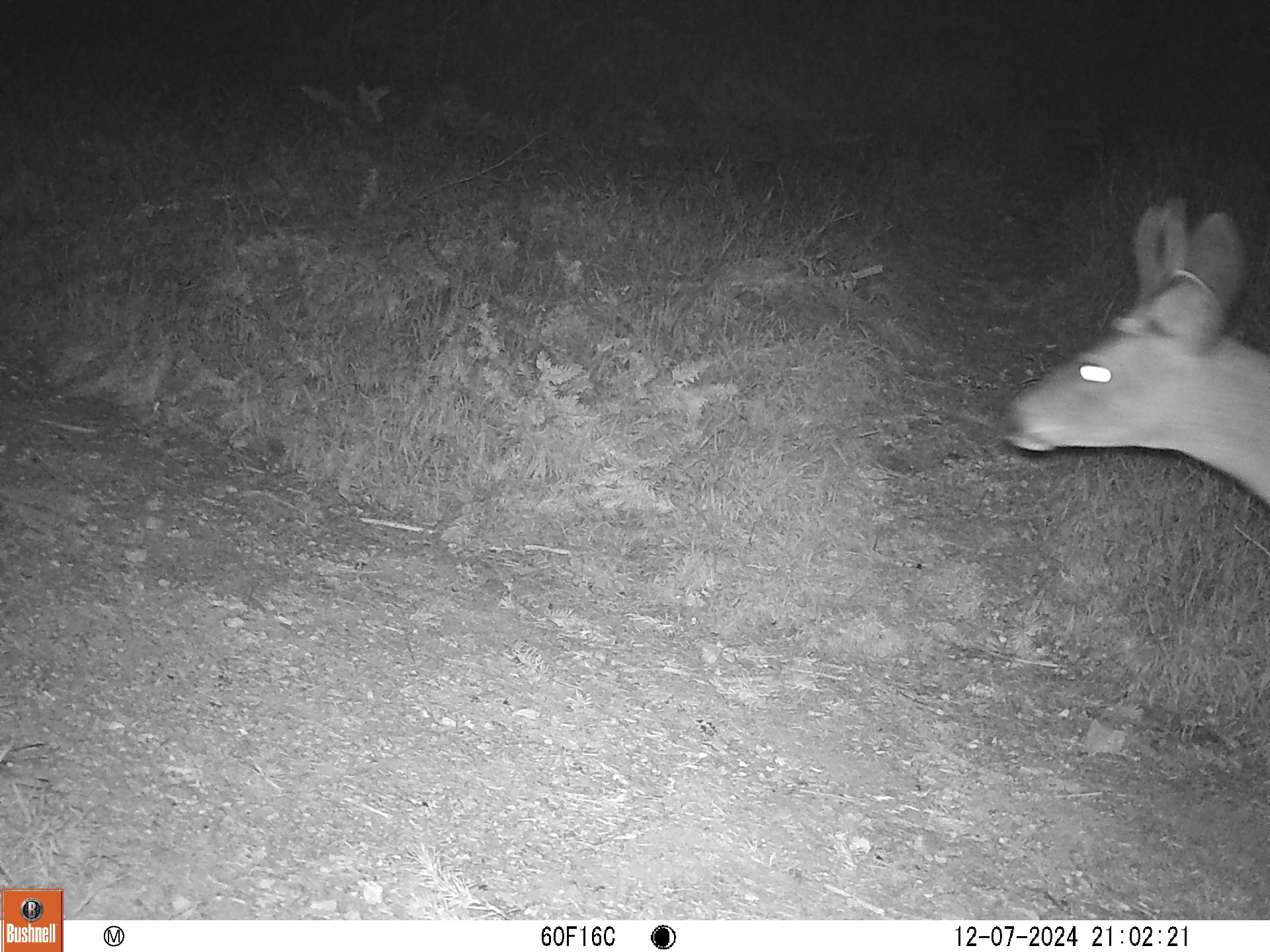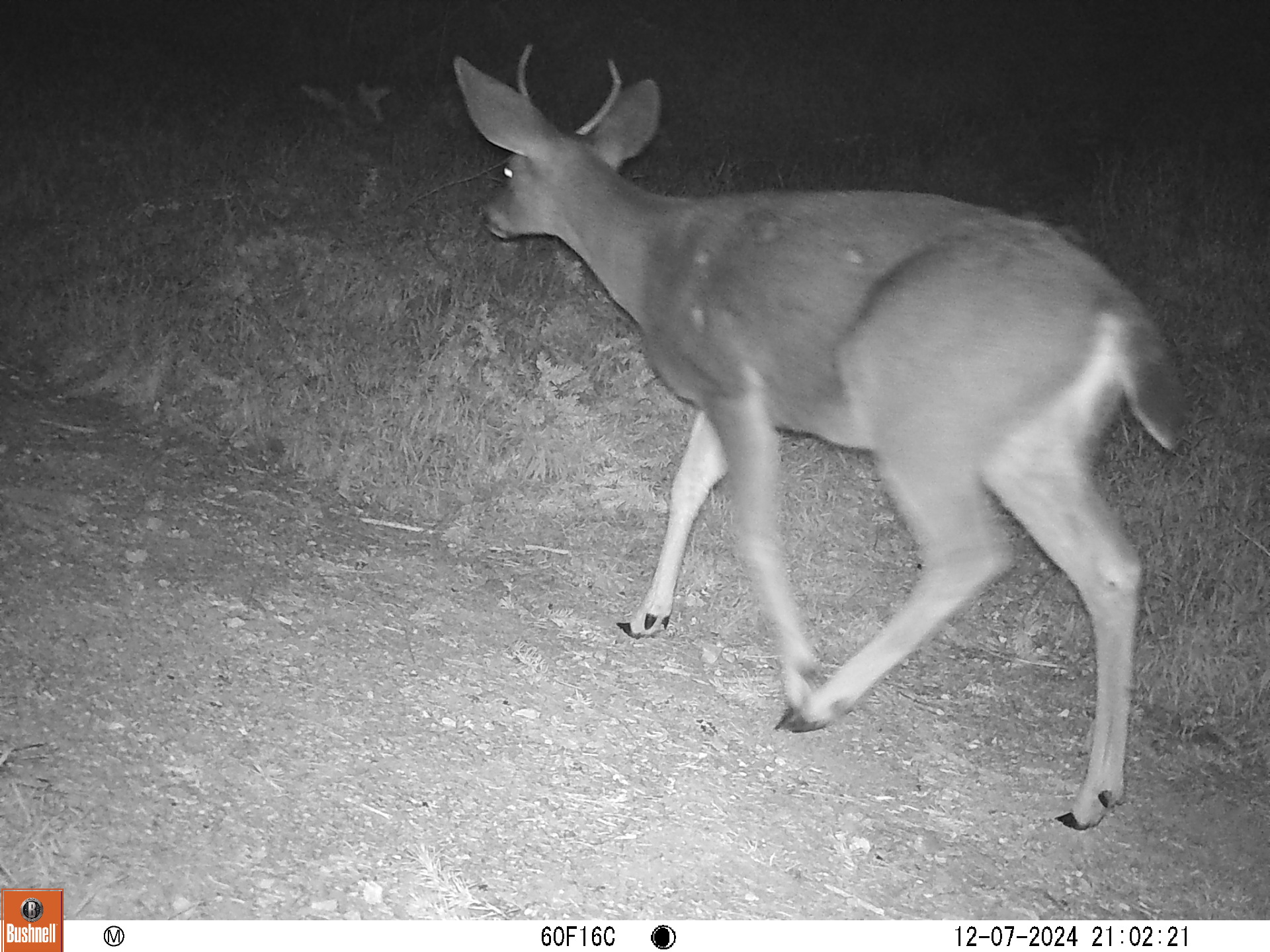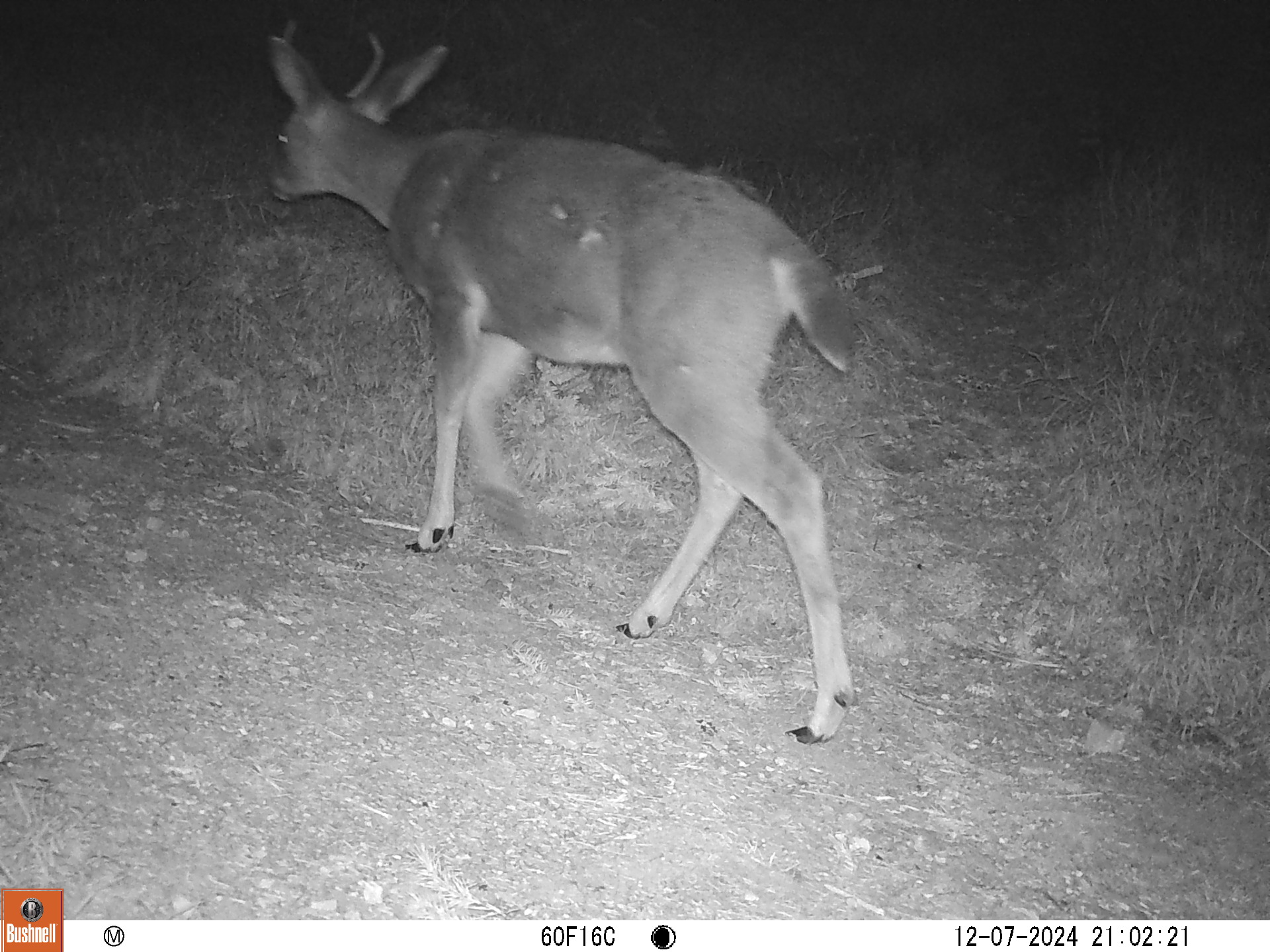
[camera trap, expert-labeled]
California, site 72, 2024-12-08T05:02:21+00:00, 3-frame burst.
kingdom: Animalia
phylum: Chordata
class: Mammalia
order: Artiodactyla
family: Cervidae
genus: Odocoileus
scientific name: Odocoileus hemionus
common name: mule deer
Mule deer (Odocoileus hemionus).